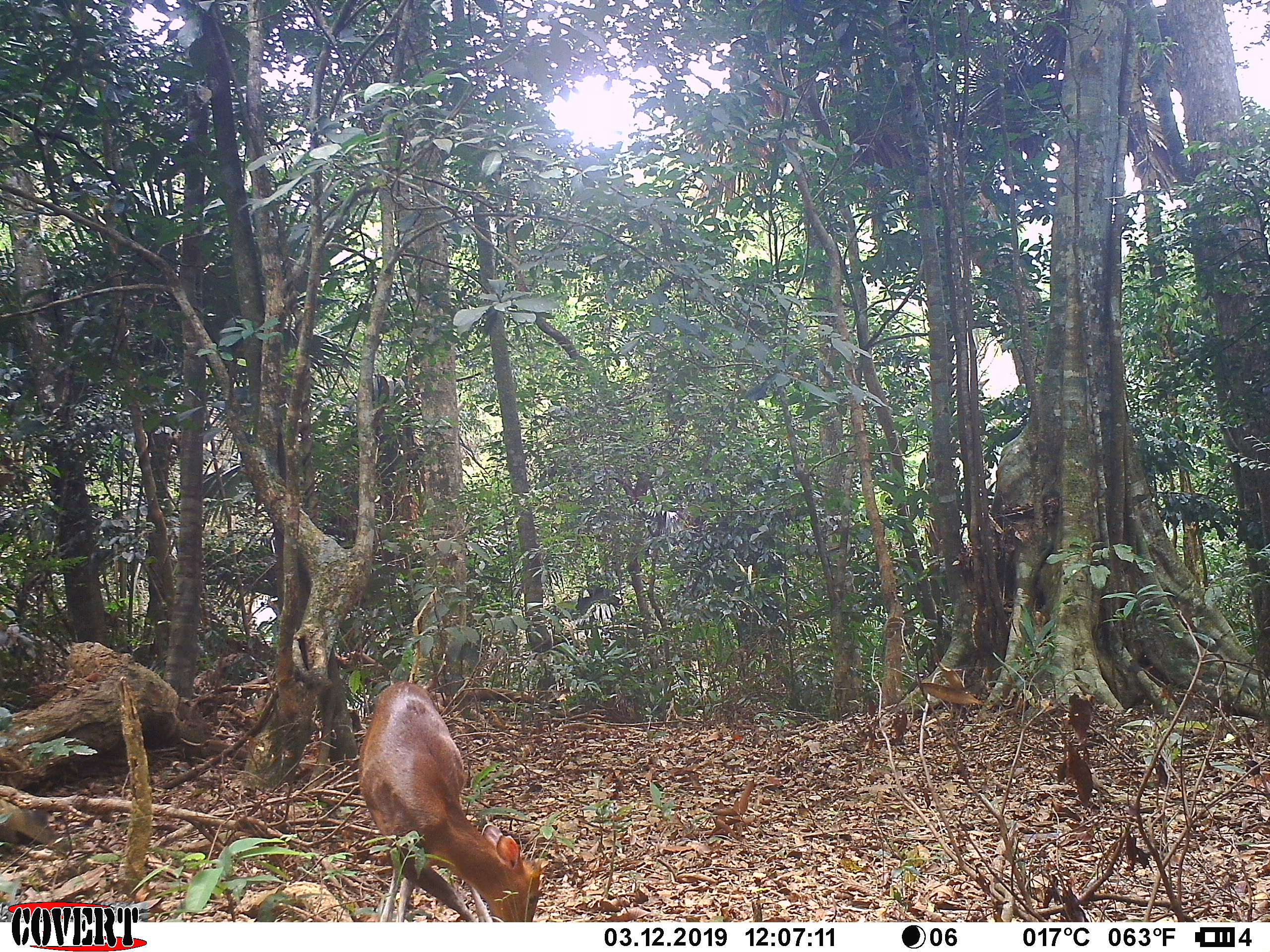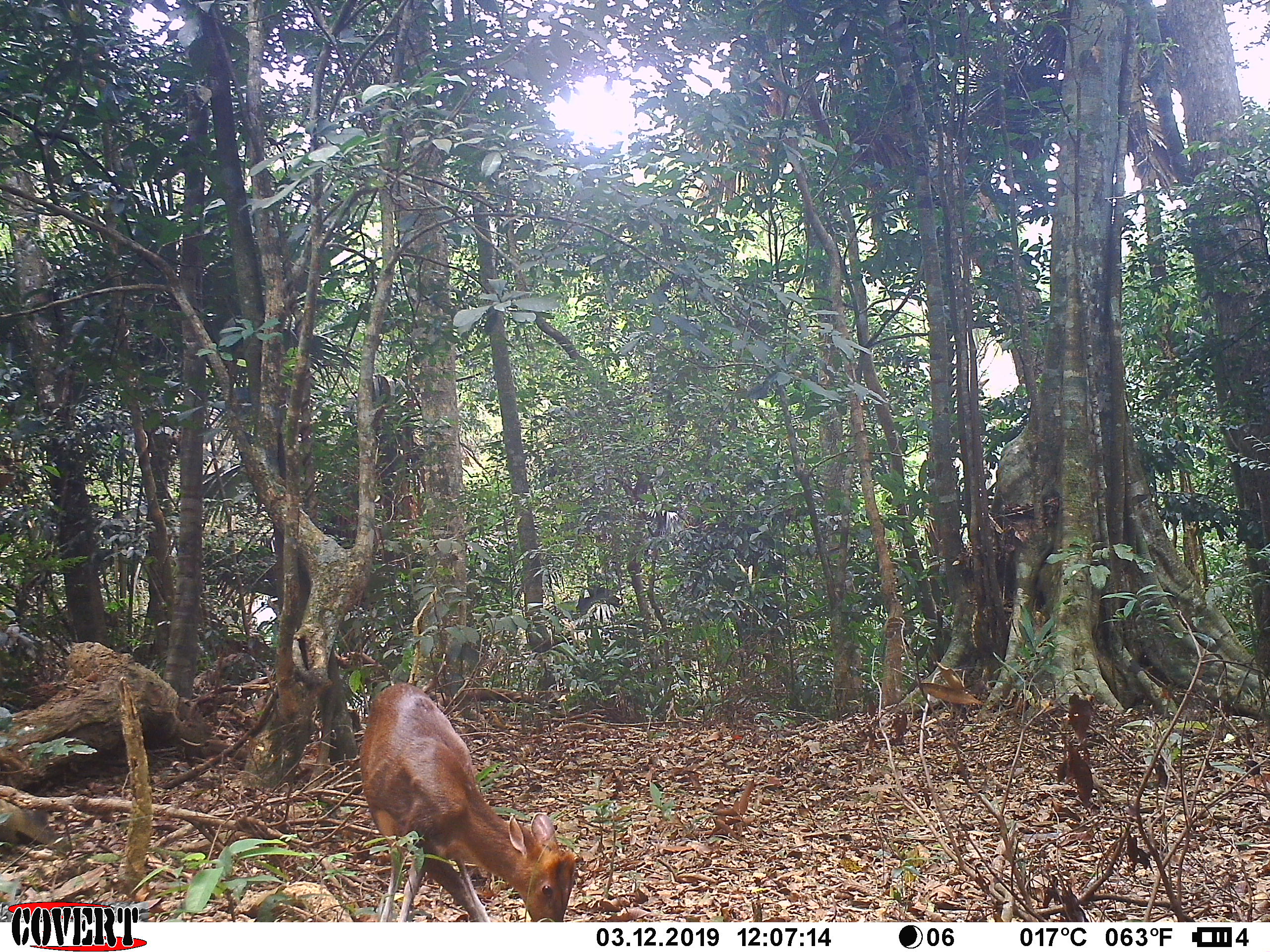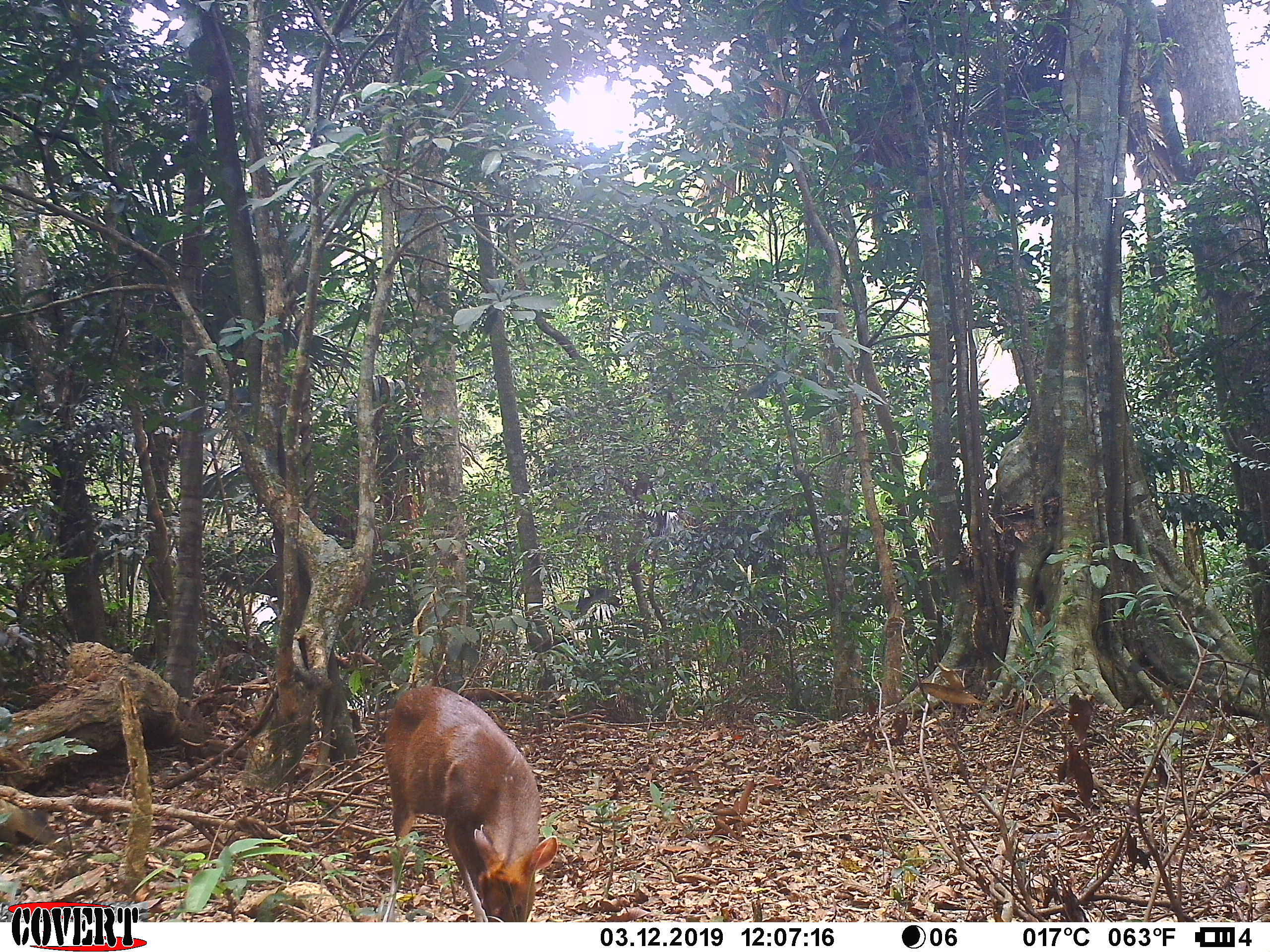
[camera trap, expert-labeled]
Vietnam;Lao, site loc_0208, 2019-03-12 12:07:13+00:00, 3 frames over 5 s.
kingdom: Animalia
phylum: Chordata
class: Mammalia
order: Artiodactyla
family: Cervidae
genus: Muntiacus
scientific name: Muntiacus rooseveltorum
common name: roosevelt's muntjac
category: roosevelts muntjac group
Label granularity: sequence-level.